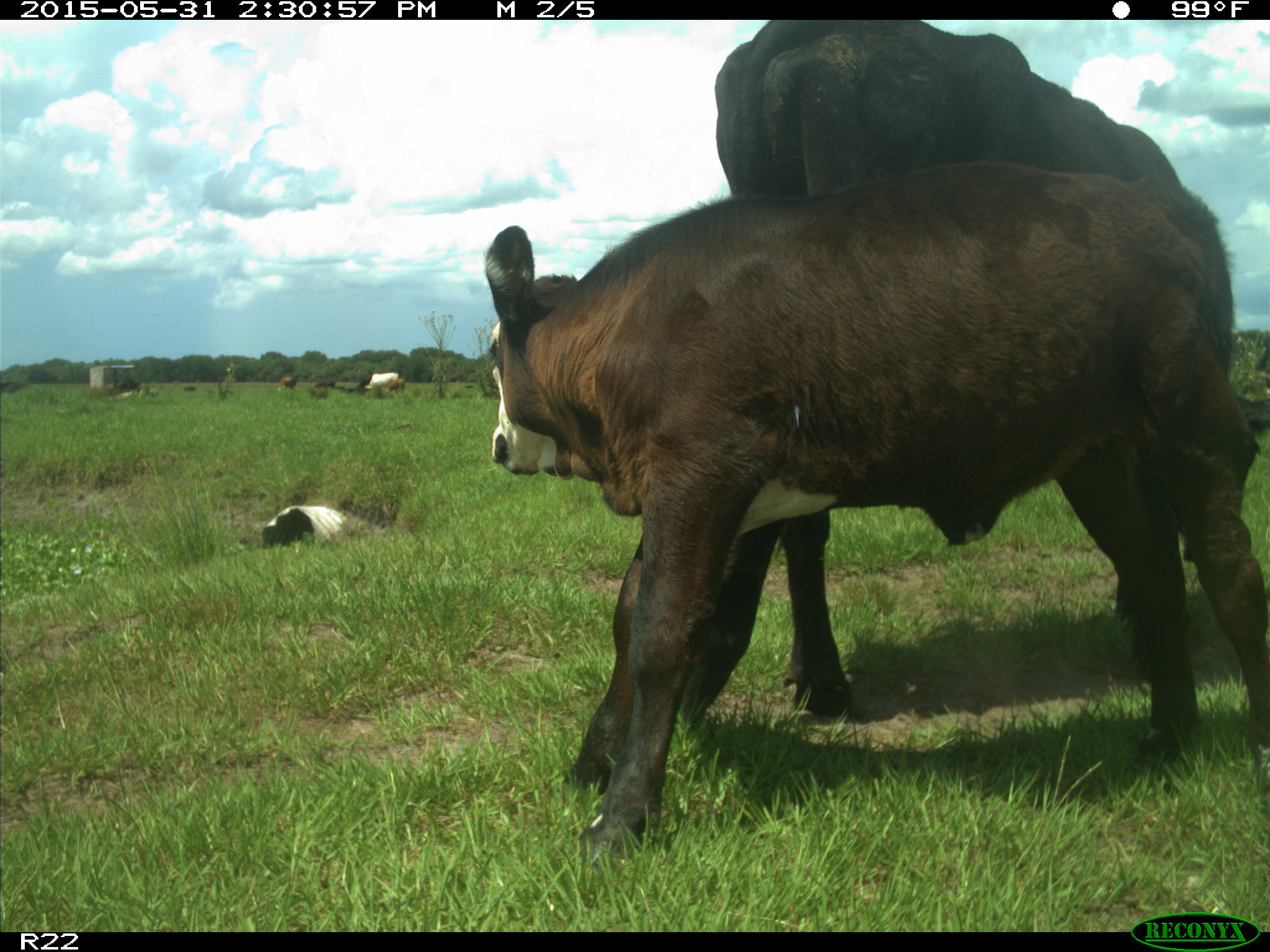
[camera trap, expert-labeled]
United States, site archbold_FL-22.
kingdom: Animalia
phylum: Chordata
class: Mammalia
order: Artiodactyla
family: Bovidae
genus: Bos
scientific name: Bos taurus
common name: domestic cow